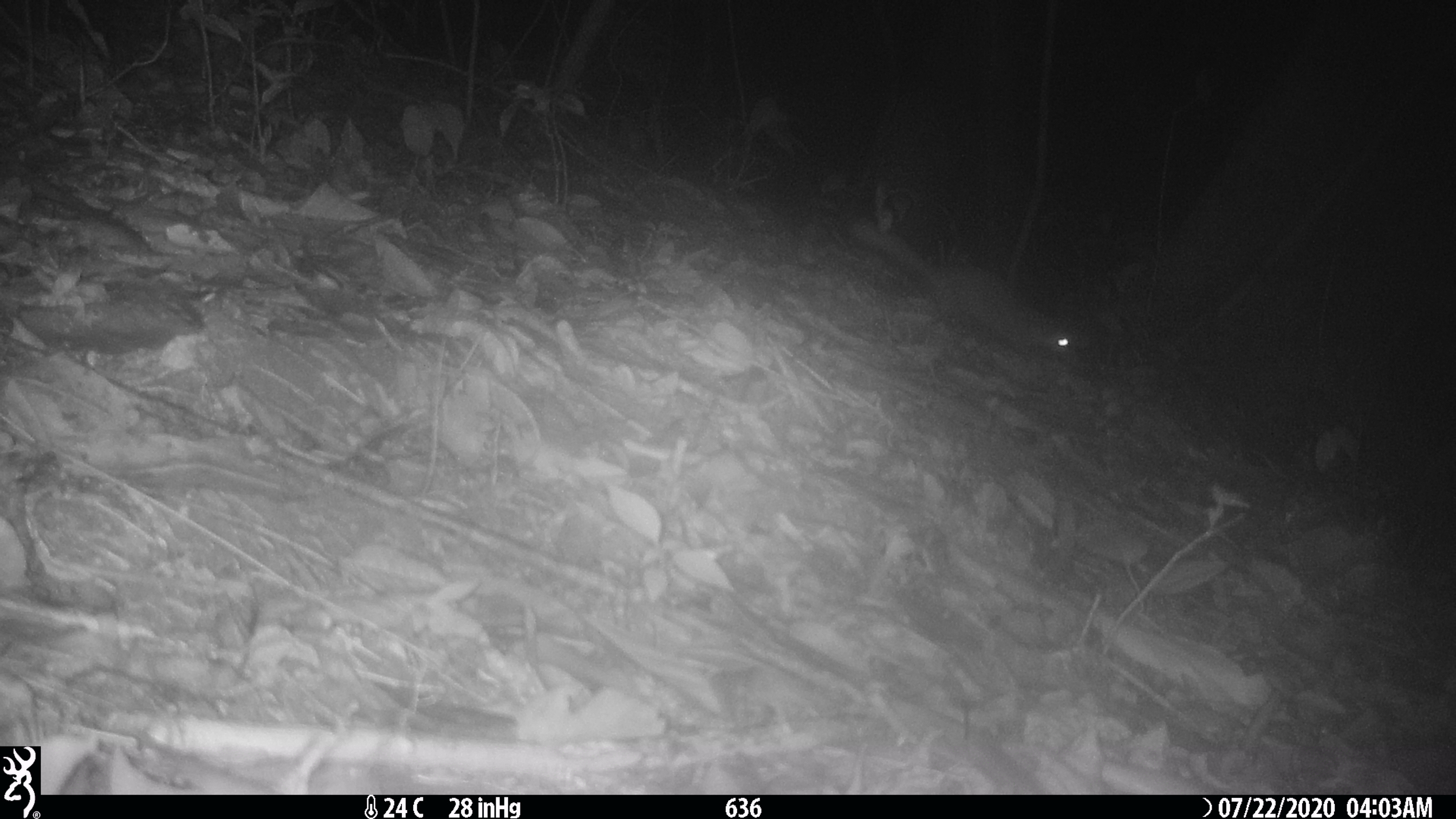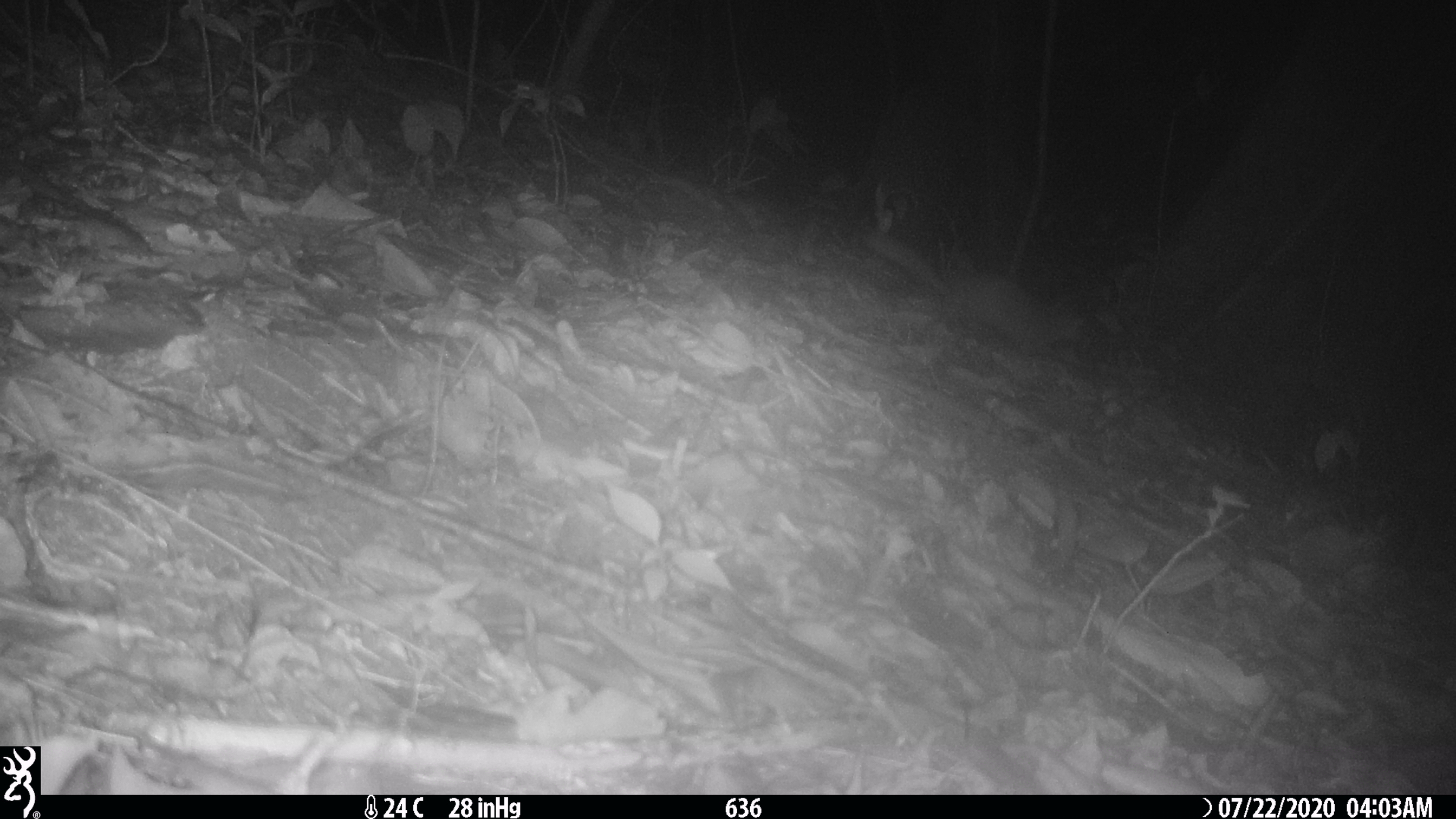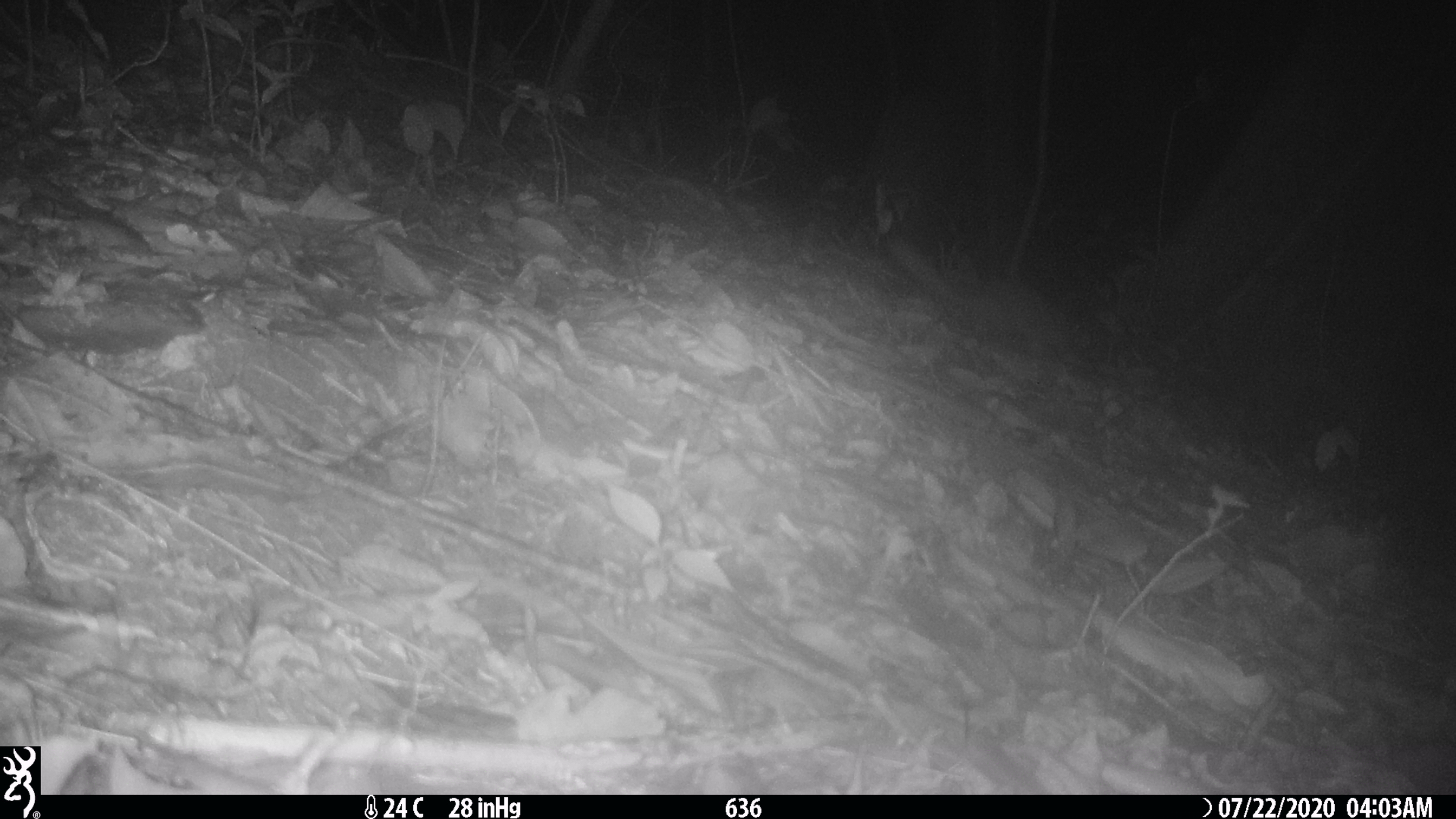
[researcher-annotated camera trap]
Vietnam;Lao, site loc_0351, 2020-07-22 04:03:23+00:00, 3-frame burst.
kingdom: Animalia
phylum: Chordata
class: Mammalia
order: Carnivora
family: Mustelidae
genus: Melogale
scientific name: Melogale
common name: ferret badger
Ferret badger (Melogale). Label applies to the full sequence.